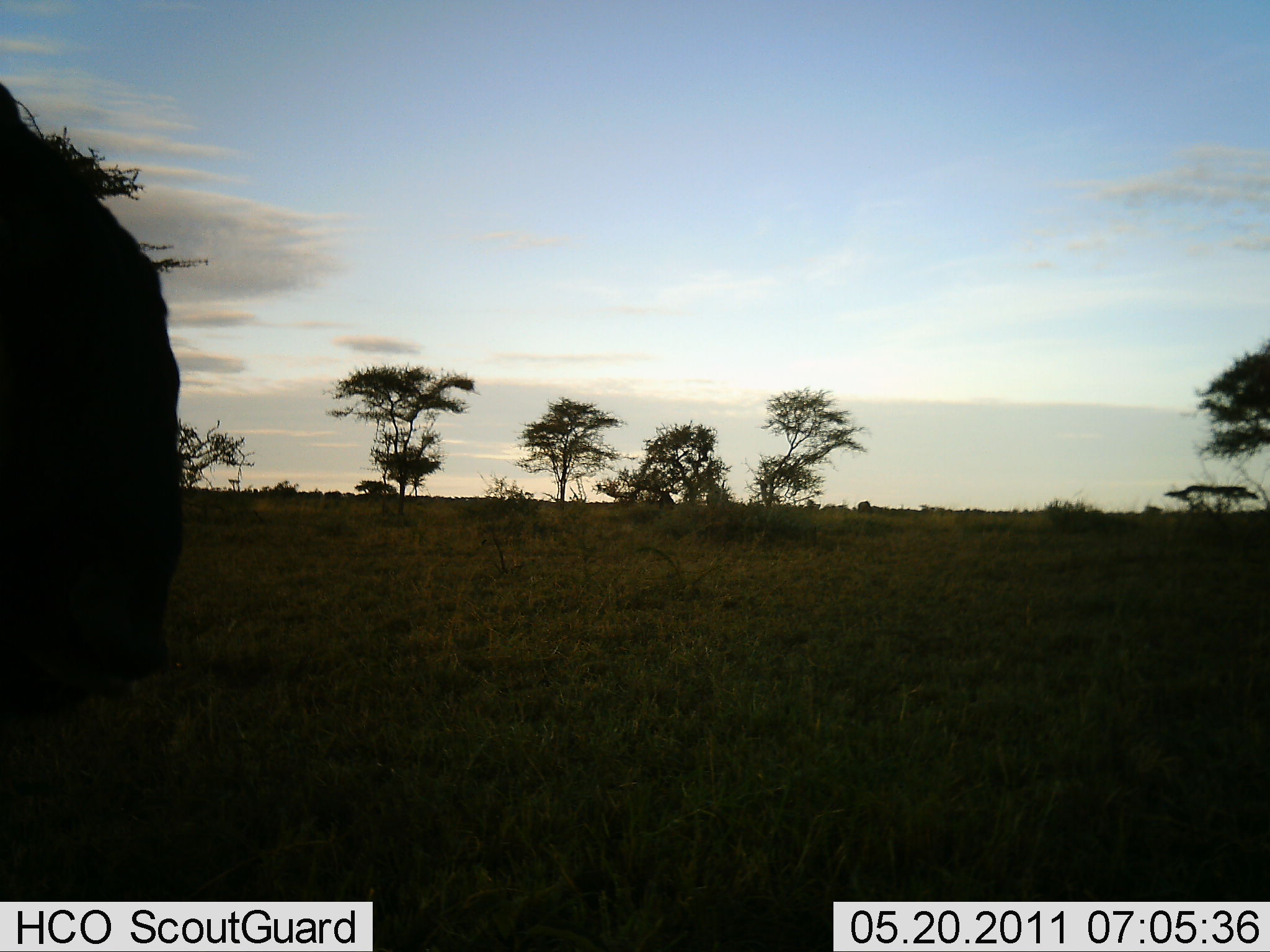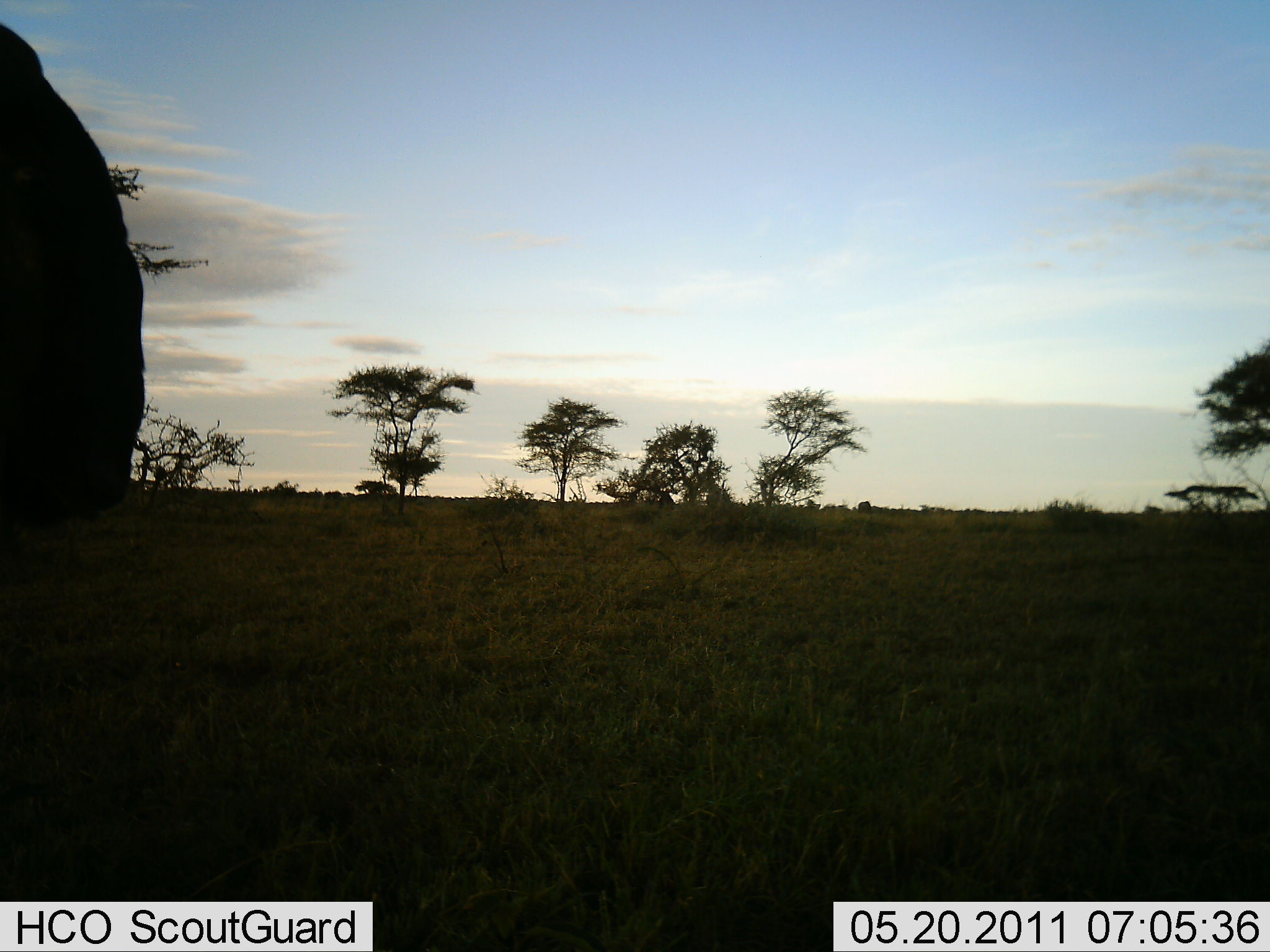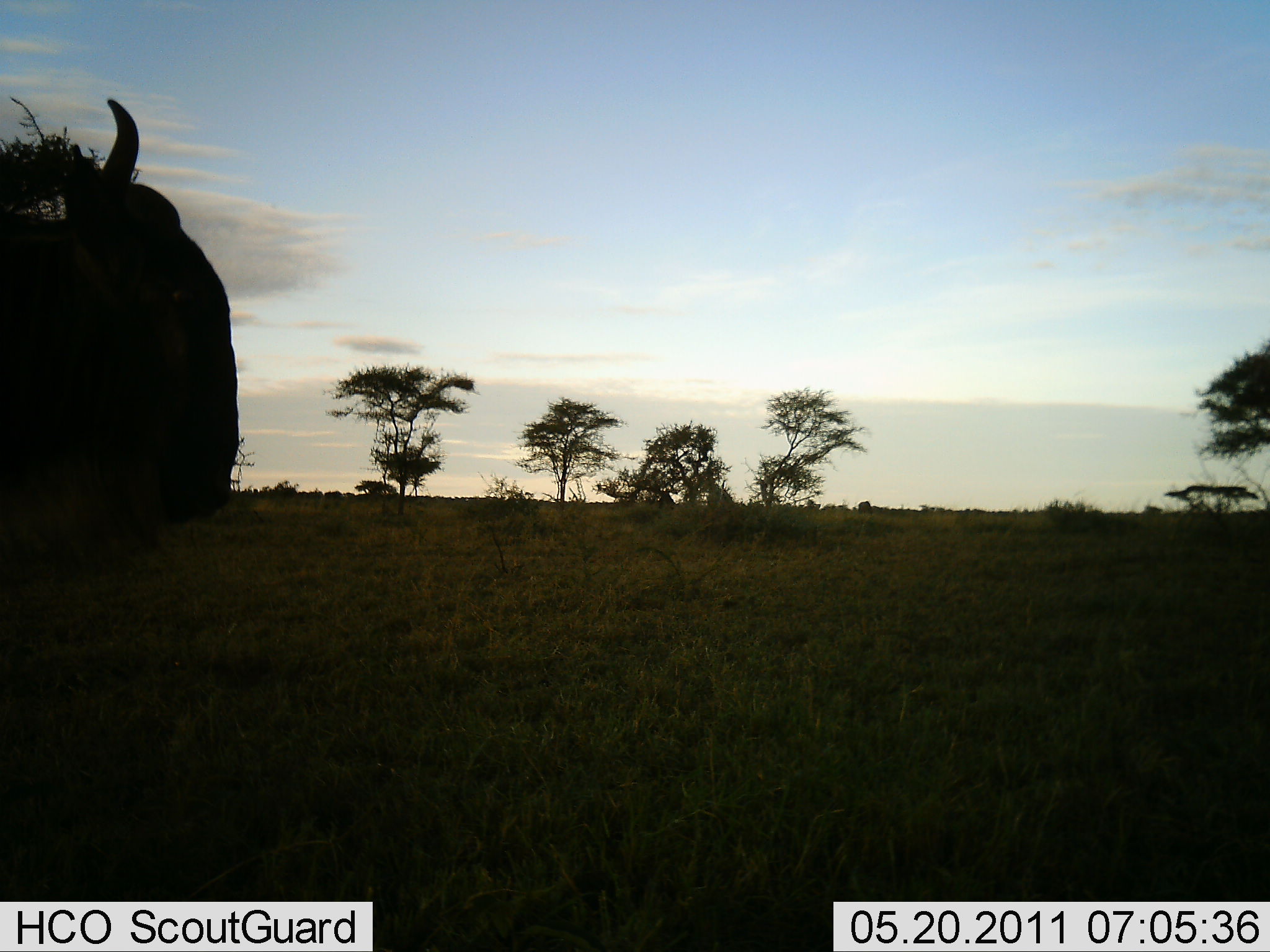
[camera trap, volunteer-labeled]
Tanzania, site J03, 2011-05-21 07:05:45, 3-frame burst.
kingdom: Animalia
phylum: Chordata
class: Mammalia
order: Artiodactyla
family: Bovidae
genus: Connochaetes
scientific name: Connochaetes taurinus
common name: blue wildebeest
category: wildebeest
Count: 1.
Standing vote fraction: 70%.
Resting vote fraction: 0%.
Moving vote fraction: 30%.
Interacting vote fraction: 0%.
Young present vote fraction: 0%.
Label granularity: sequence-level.